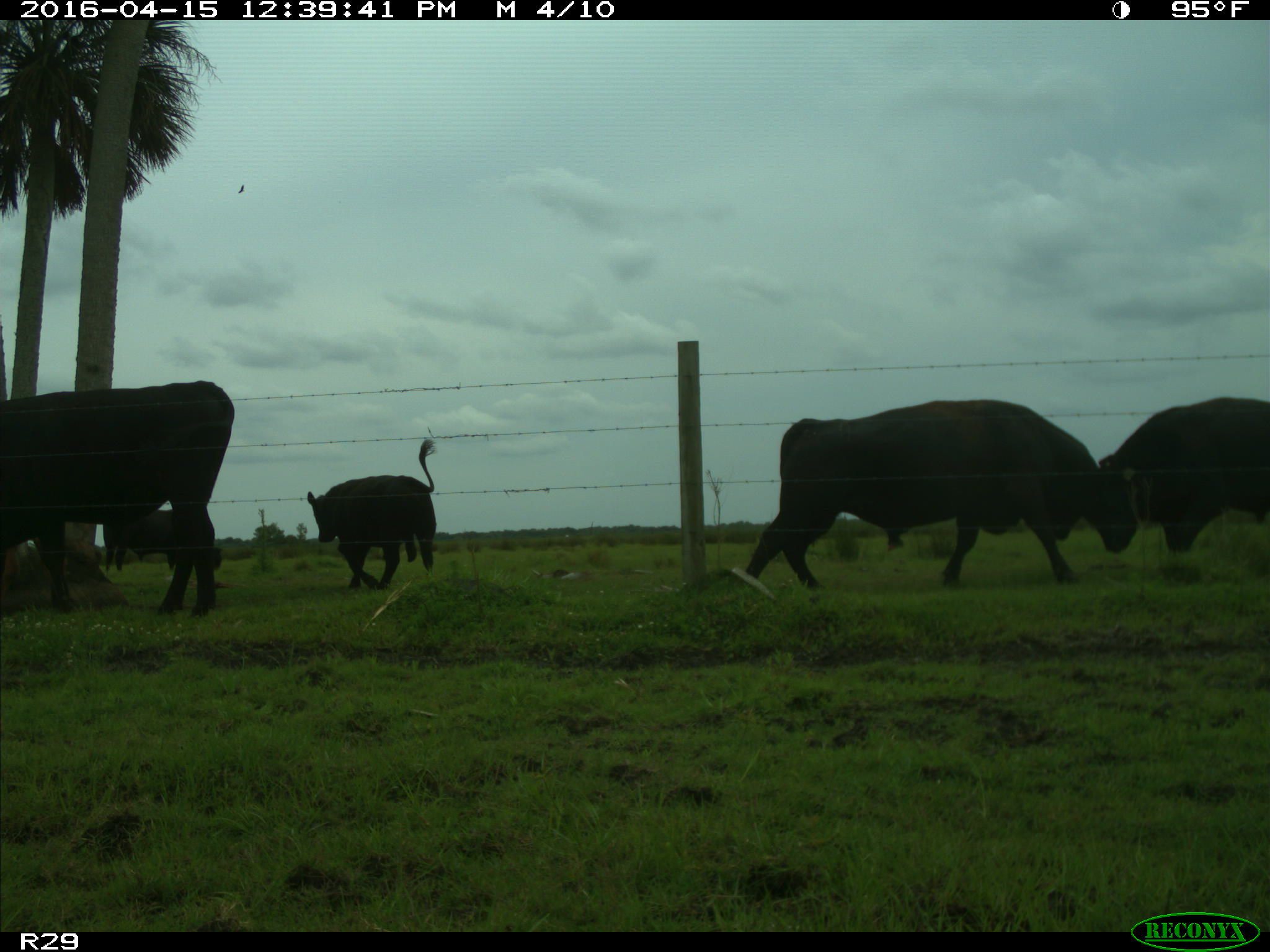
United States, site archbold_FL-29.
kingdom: Animalia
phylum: Chordata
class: Mammalia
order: Artiodactyla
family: Bovidae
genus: Bos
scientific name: Bos taurus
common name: domestic cow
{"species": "Bos taurus (domestic cow)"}